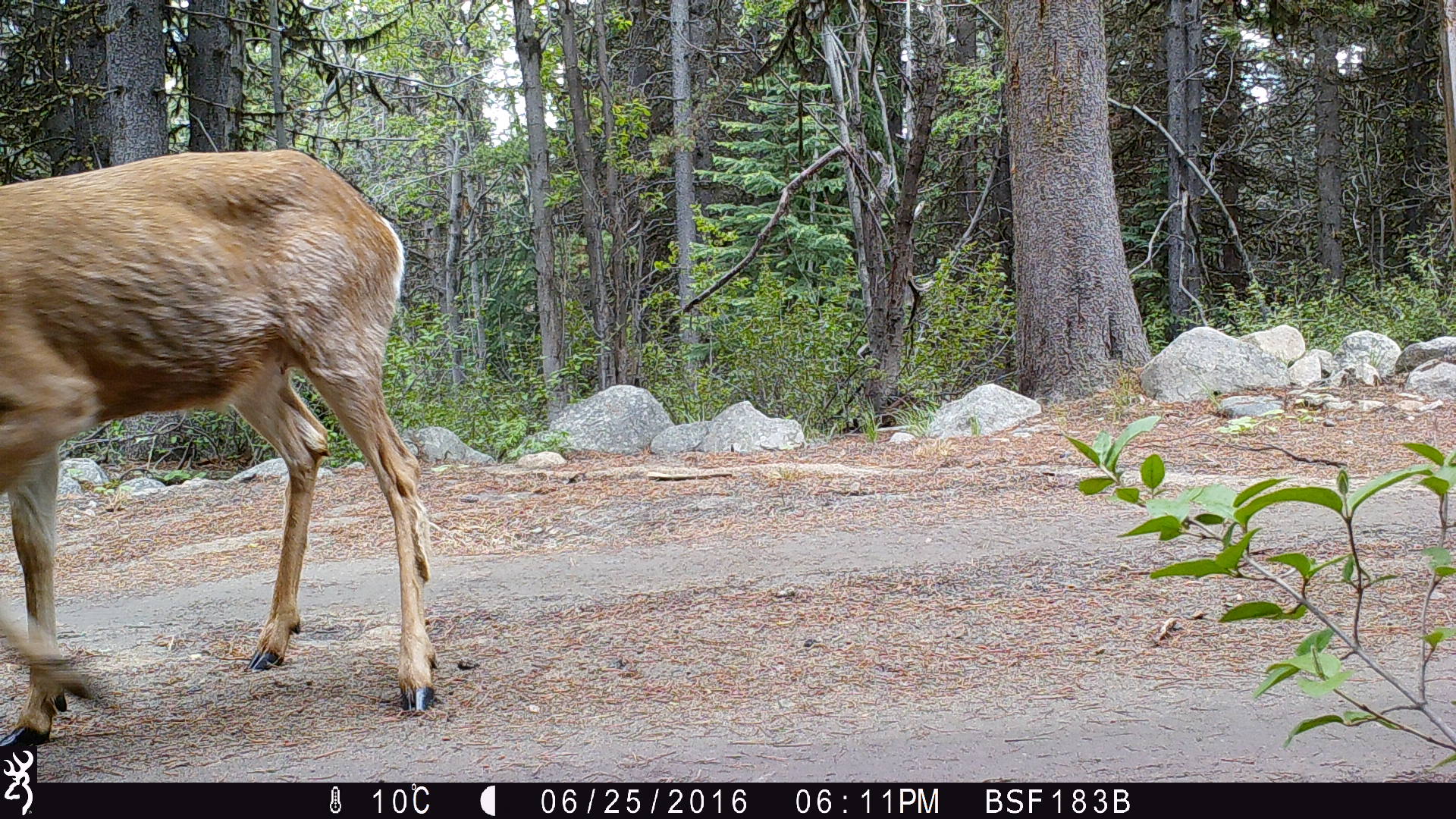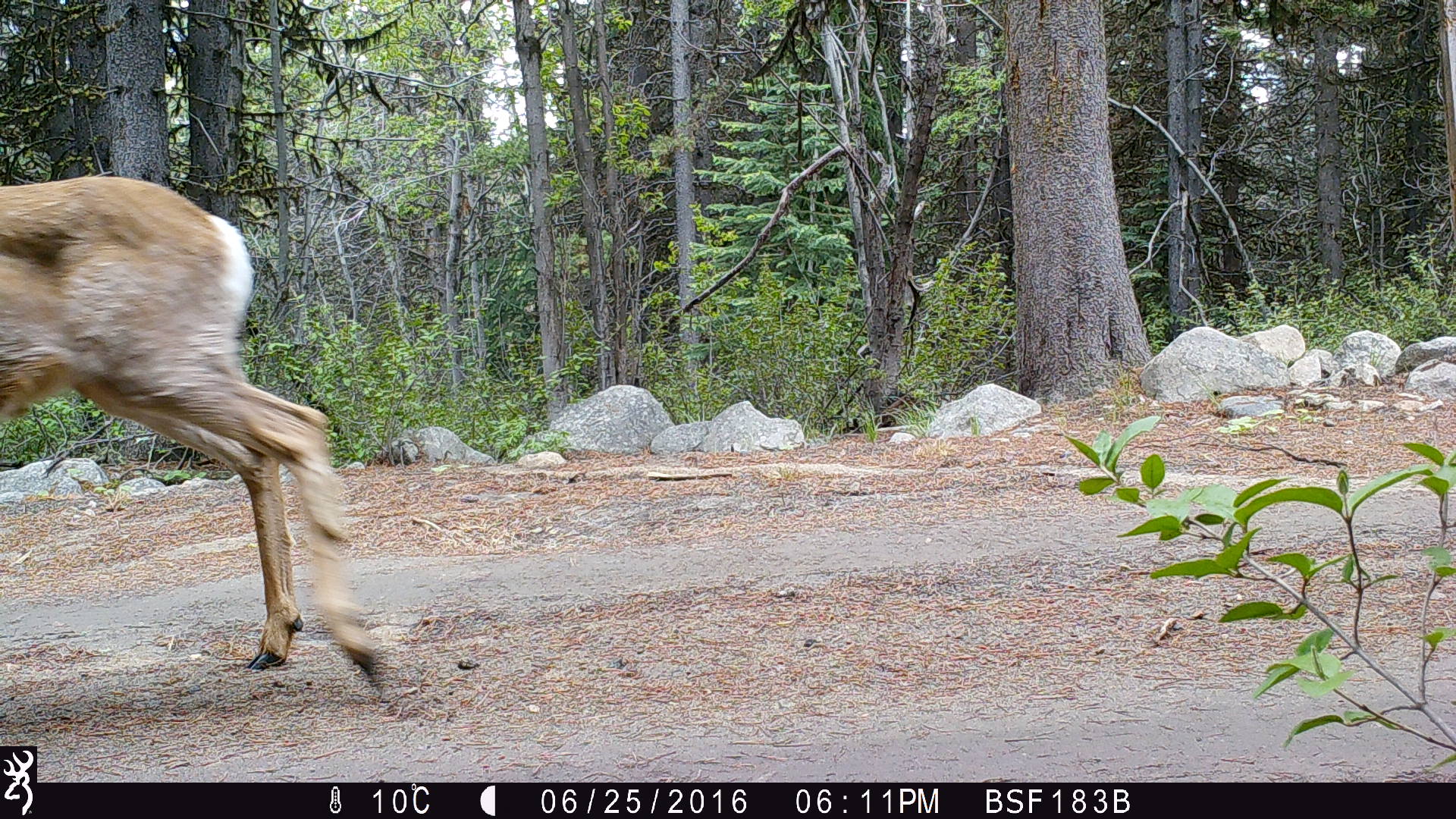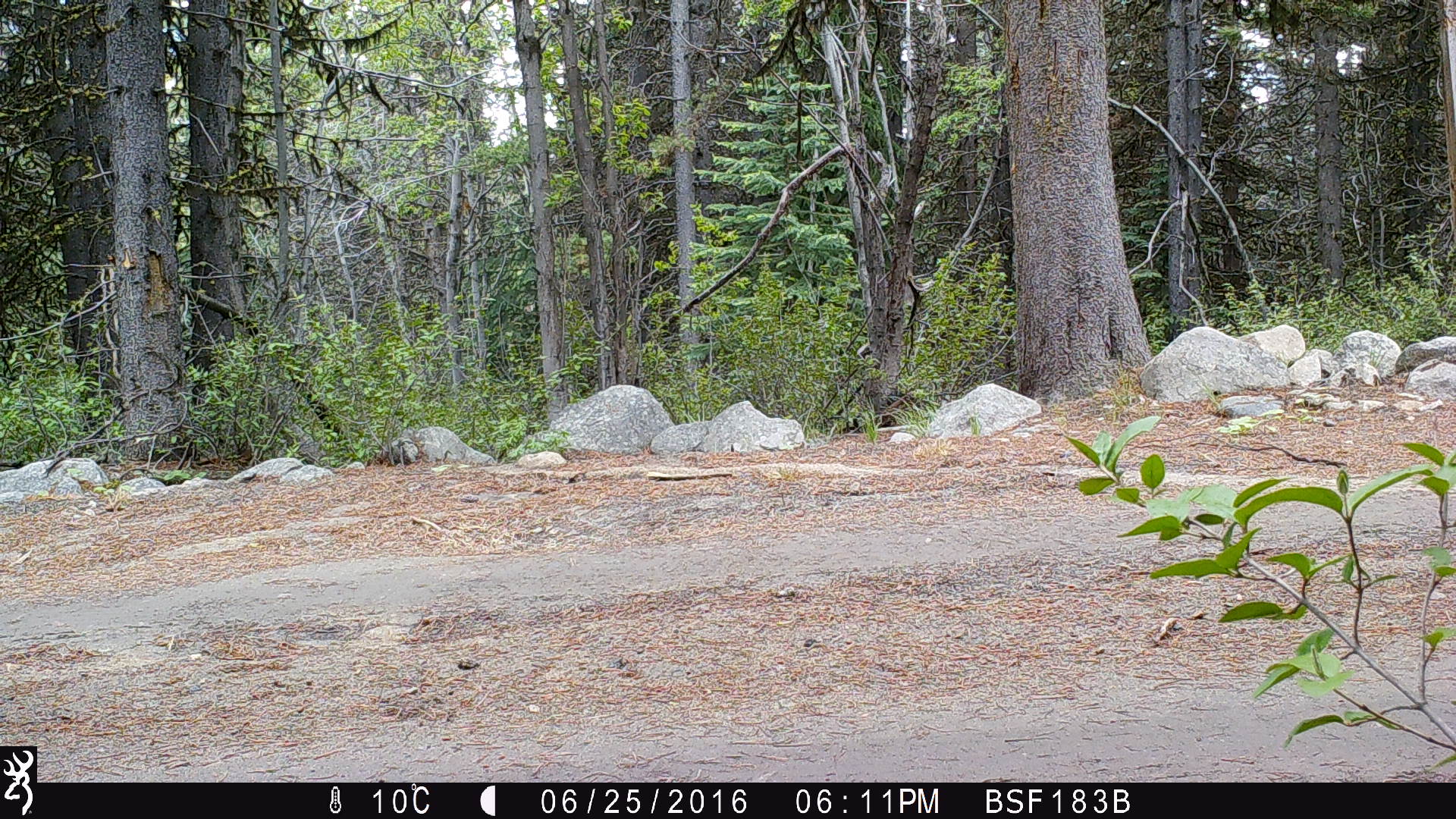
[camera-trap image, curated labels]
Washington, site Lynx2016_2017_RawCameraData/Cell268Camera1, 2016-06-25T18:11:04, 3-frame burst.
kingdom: Animalia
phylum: Chordata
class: Mammalia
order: Artiodactyla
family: Cervidae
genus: Odocoileus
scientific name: Odocoileus hemionus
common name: mule deer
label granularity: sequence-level